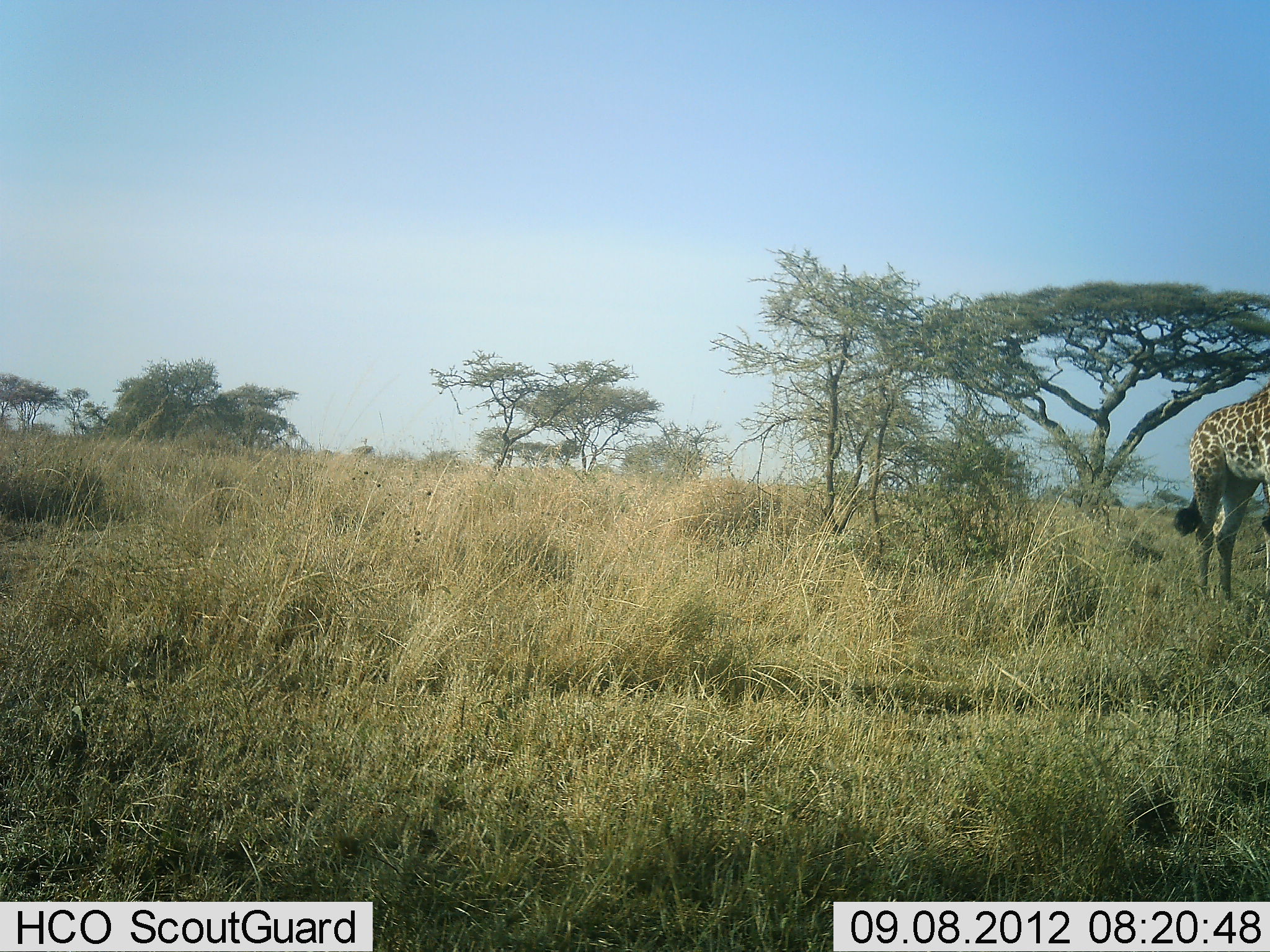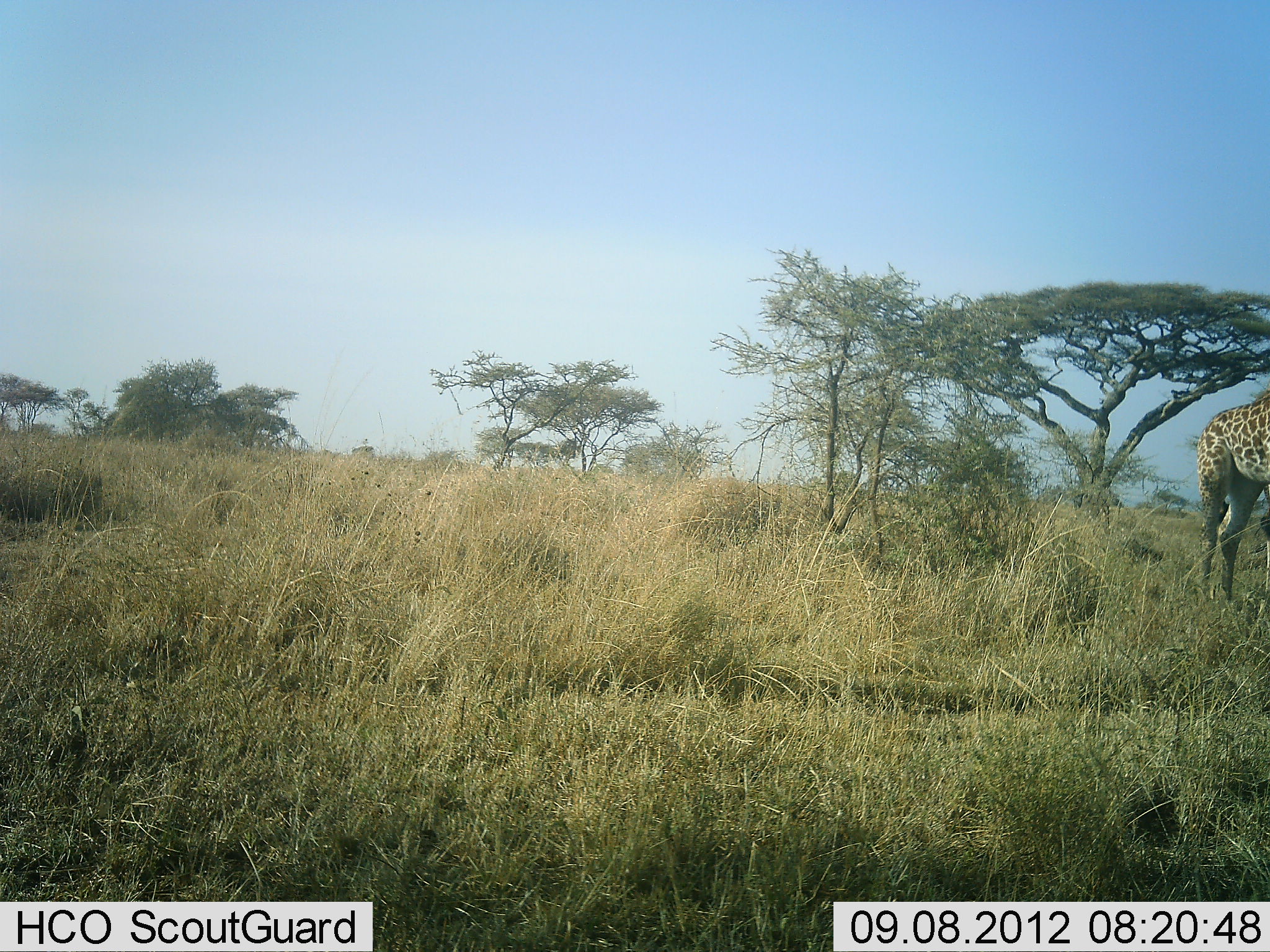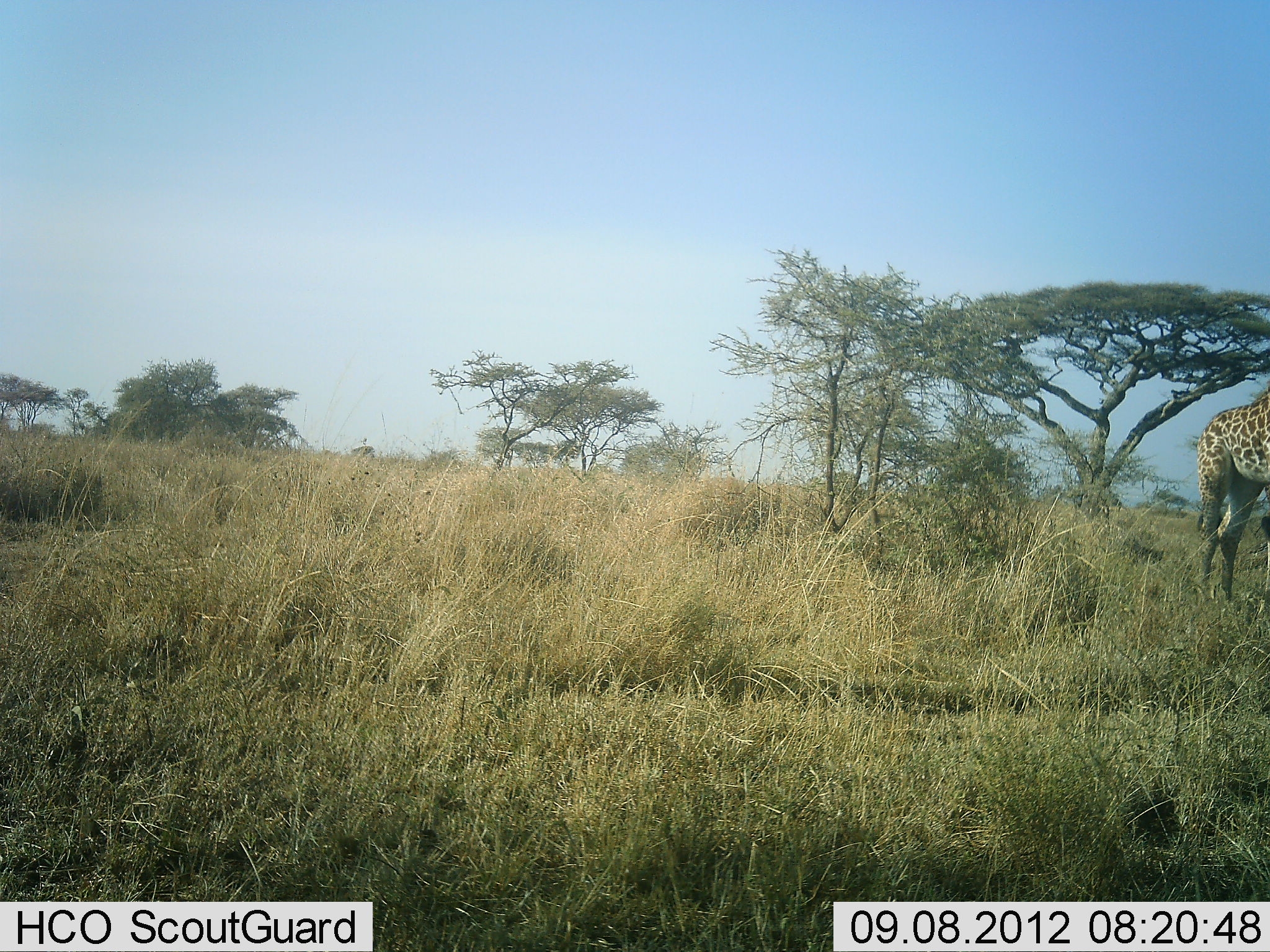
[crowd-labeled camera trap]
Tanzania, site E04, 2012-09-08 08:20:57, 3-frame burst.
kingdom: Animalia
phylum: Chordata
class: Mammalia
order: Artiodactyla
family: Giraffidae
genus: Giraffa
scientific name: Giraffa camelopardalis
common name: giraffe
Giraffe (Giraffa camelopardalis), count 1. Behavior (volunteer vote fractions): standing 100%, resting 0%, moving 0%, interacting 0%. Young present (vote fraction): 0%. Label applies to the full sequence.